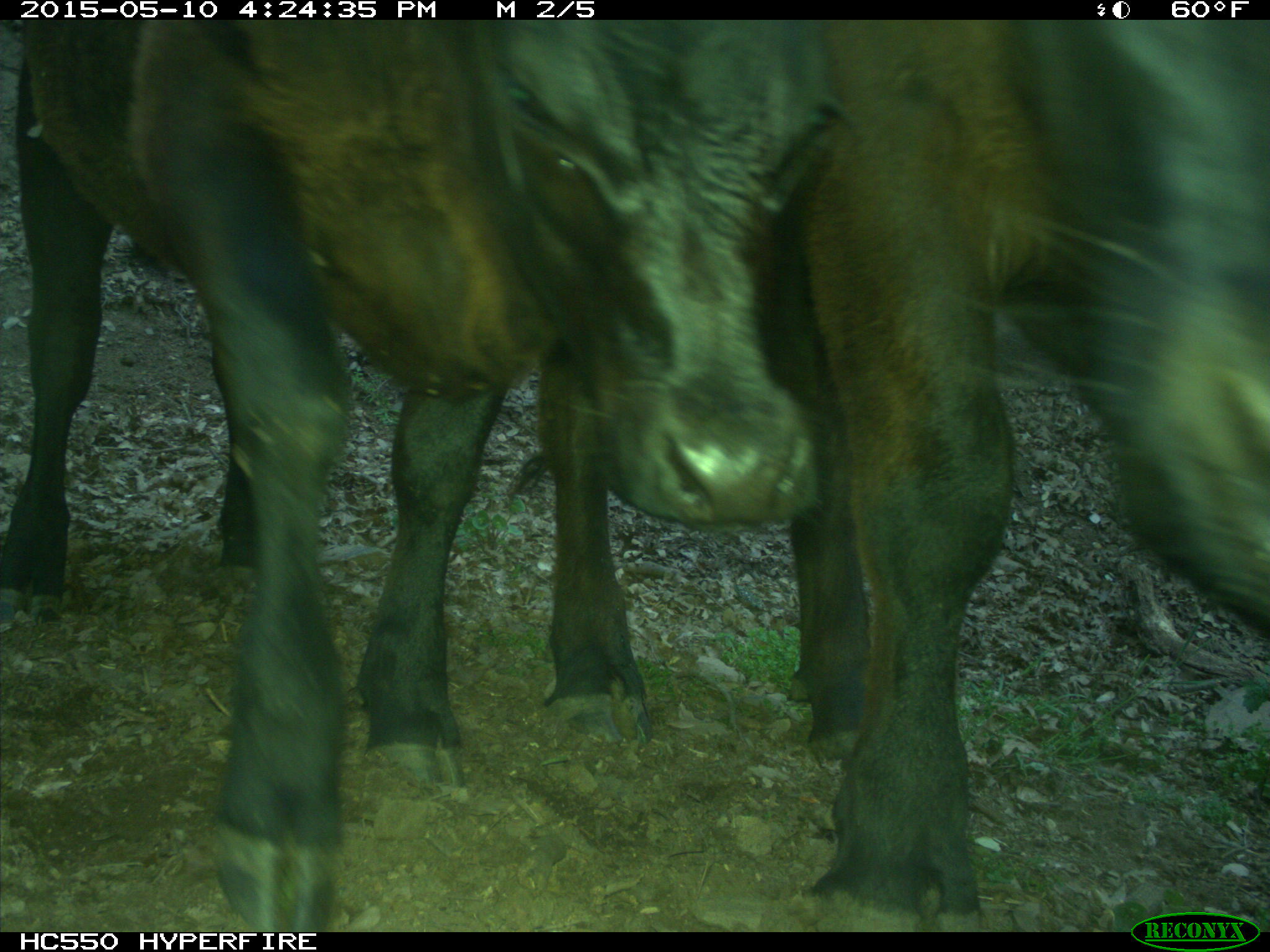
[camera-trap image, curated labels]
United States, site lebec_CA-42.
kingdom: Animalia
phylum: Chordata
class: Mammalia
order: Artiodactyla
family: Bovidae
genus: Bos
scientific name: Bos taurus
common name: domestic cow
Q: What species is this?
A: Bos taurus (domestic cow).